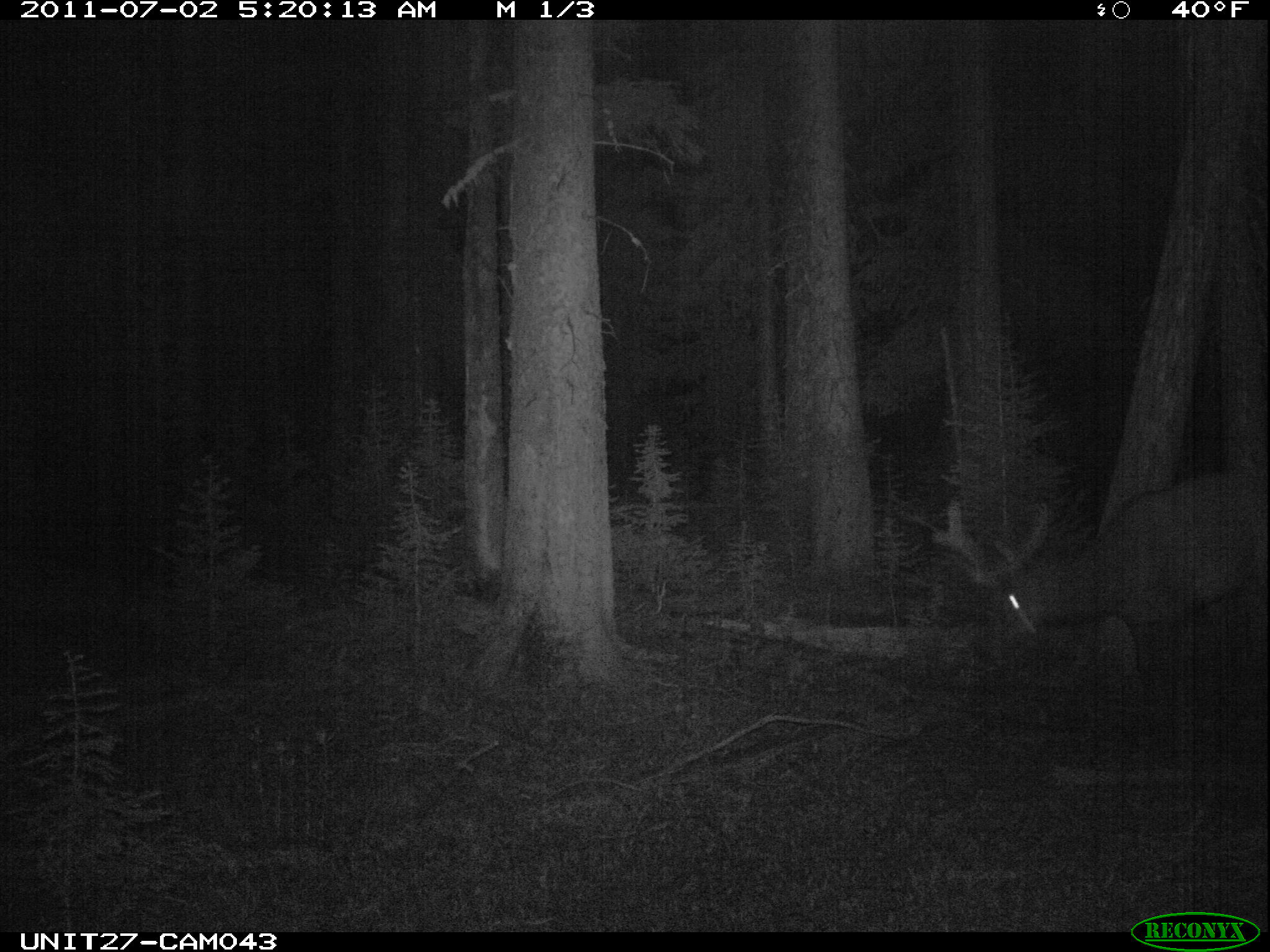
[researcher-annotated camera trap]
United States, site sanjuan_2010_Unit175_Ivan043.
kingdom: Animalia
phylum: Chordata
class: Mammalia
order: Artiodactyla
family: Cervidae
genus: Cervus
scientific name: Cervus elaphus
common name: red deer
Cervus elaphus (red deer).